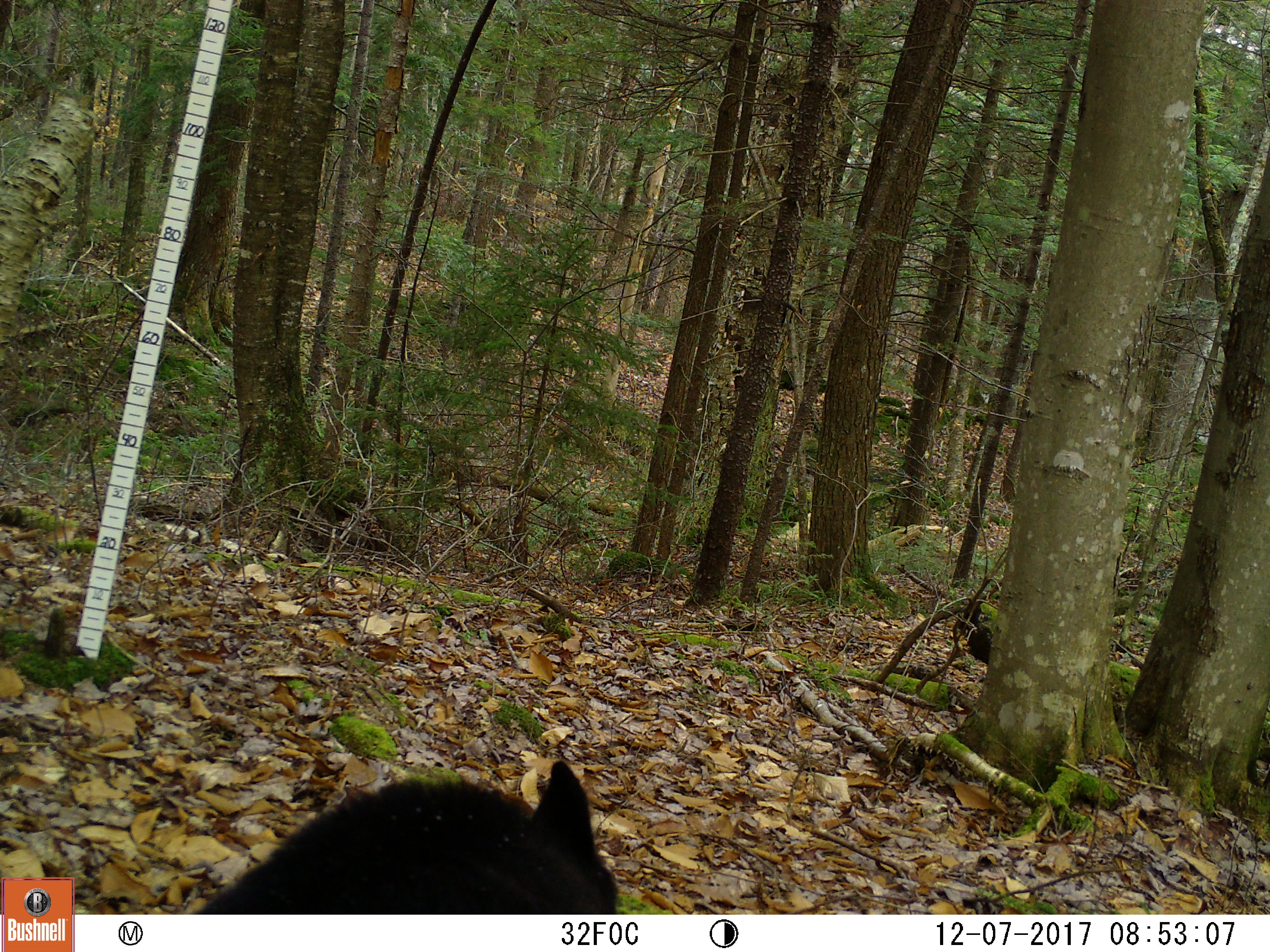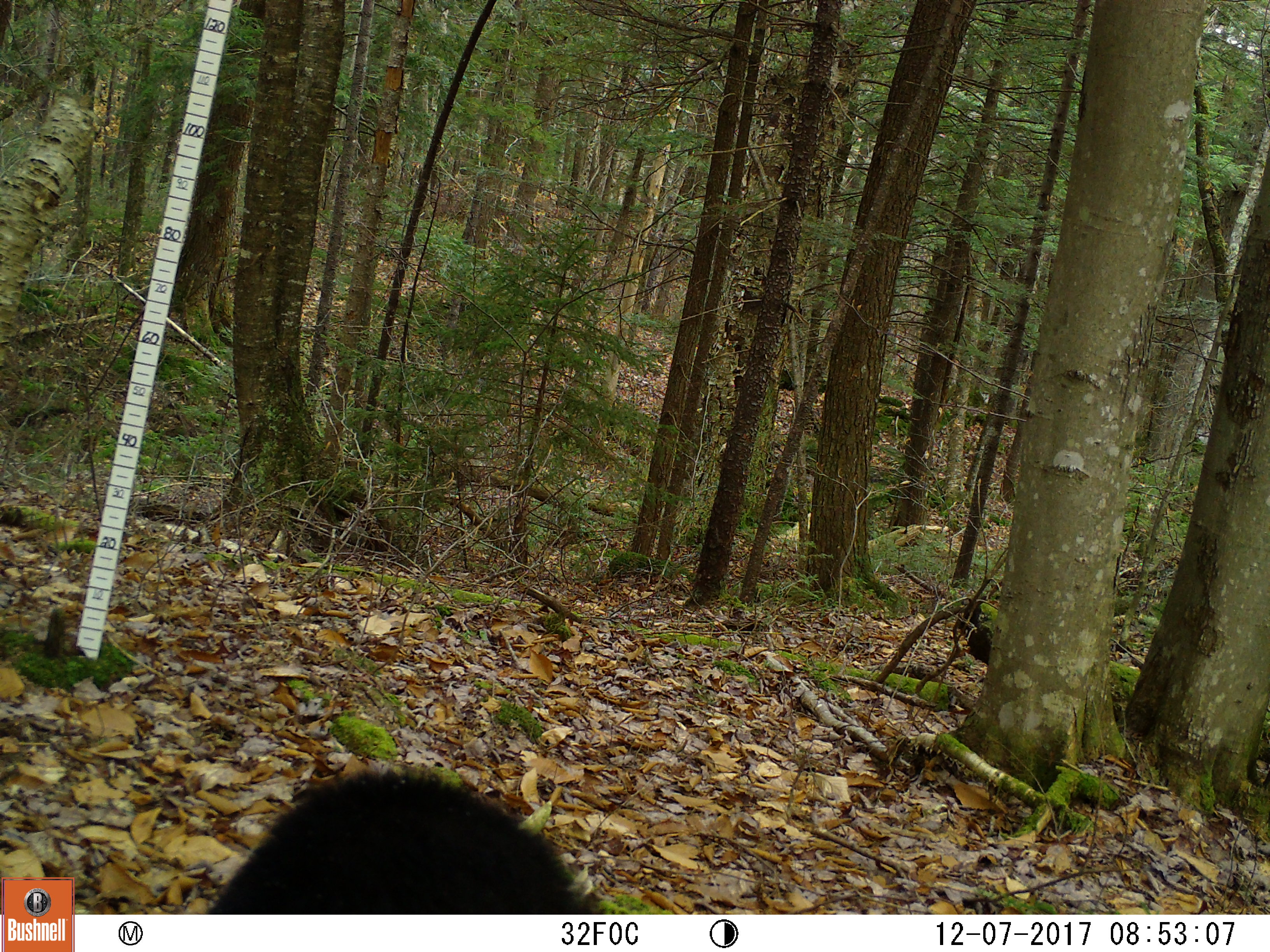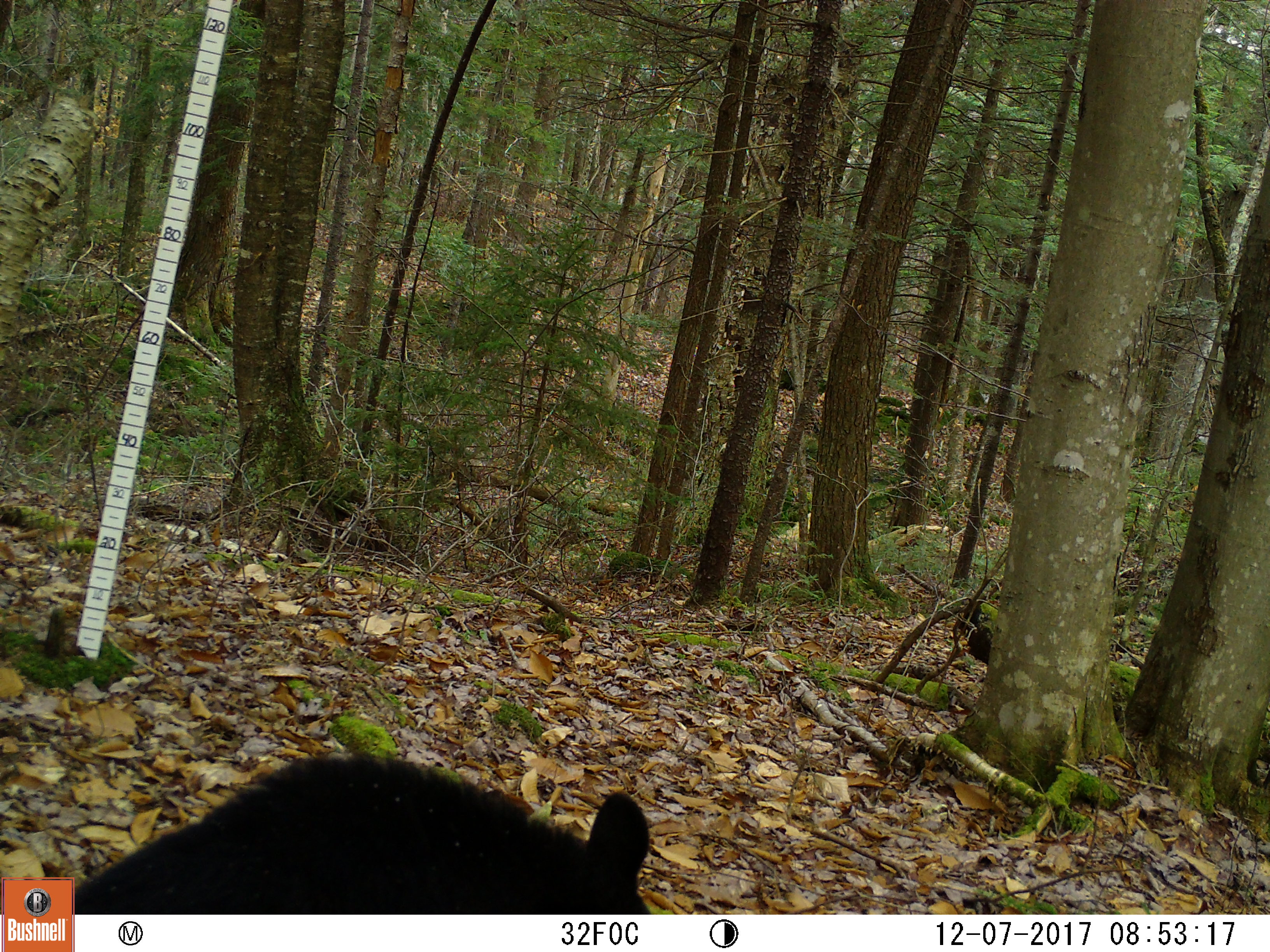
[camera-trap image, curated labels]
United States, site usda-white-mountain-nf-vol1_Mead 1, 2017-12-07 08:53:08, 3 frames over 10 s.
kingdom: Animalia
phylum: Chordata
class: Mammalia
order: Carnivora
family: Ursidae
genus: Ursus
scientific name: Ursus americanus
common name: black bear